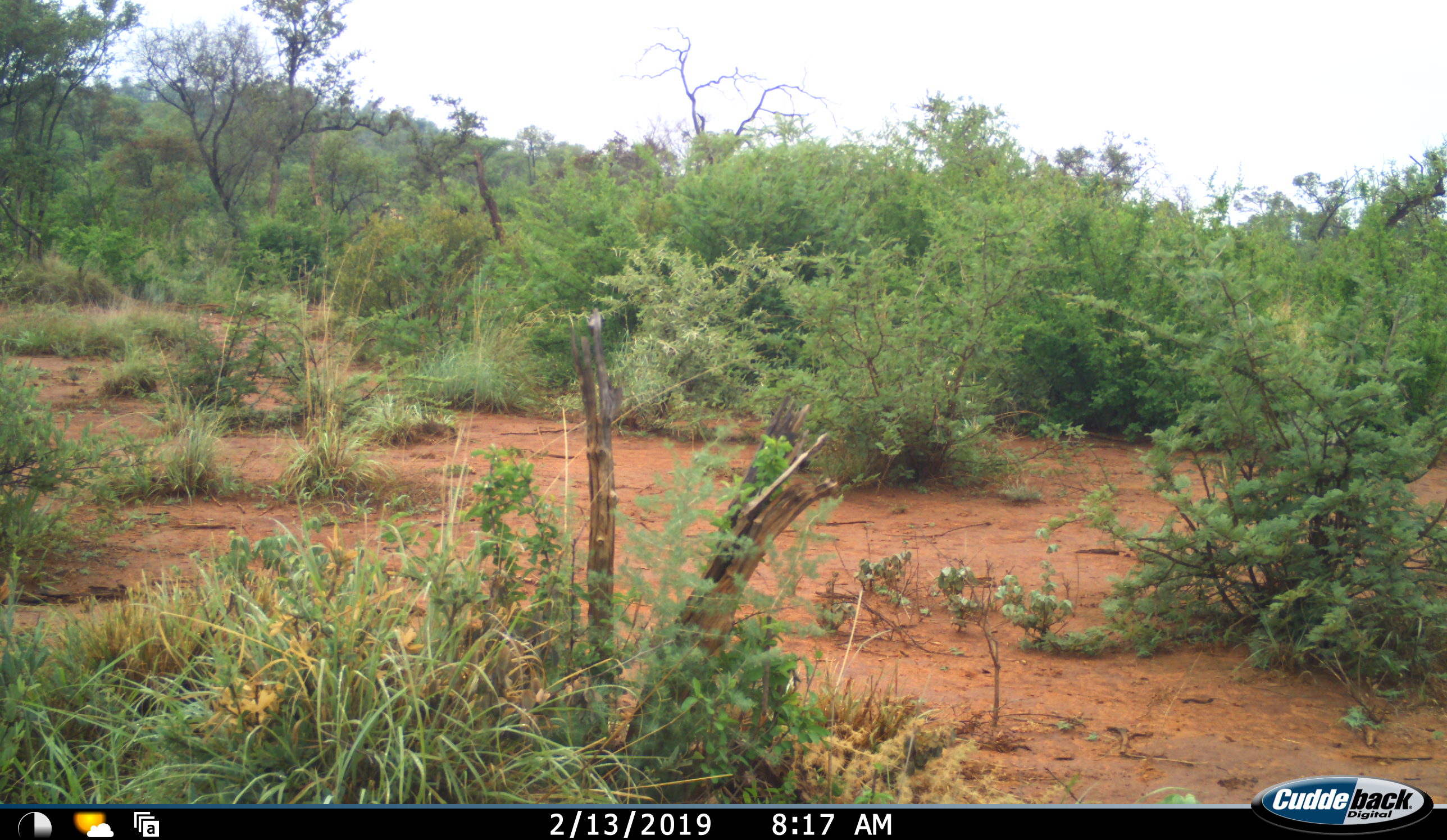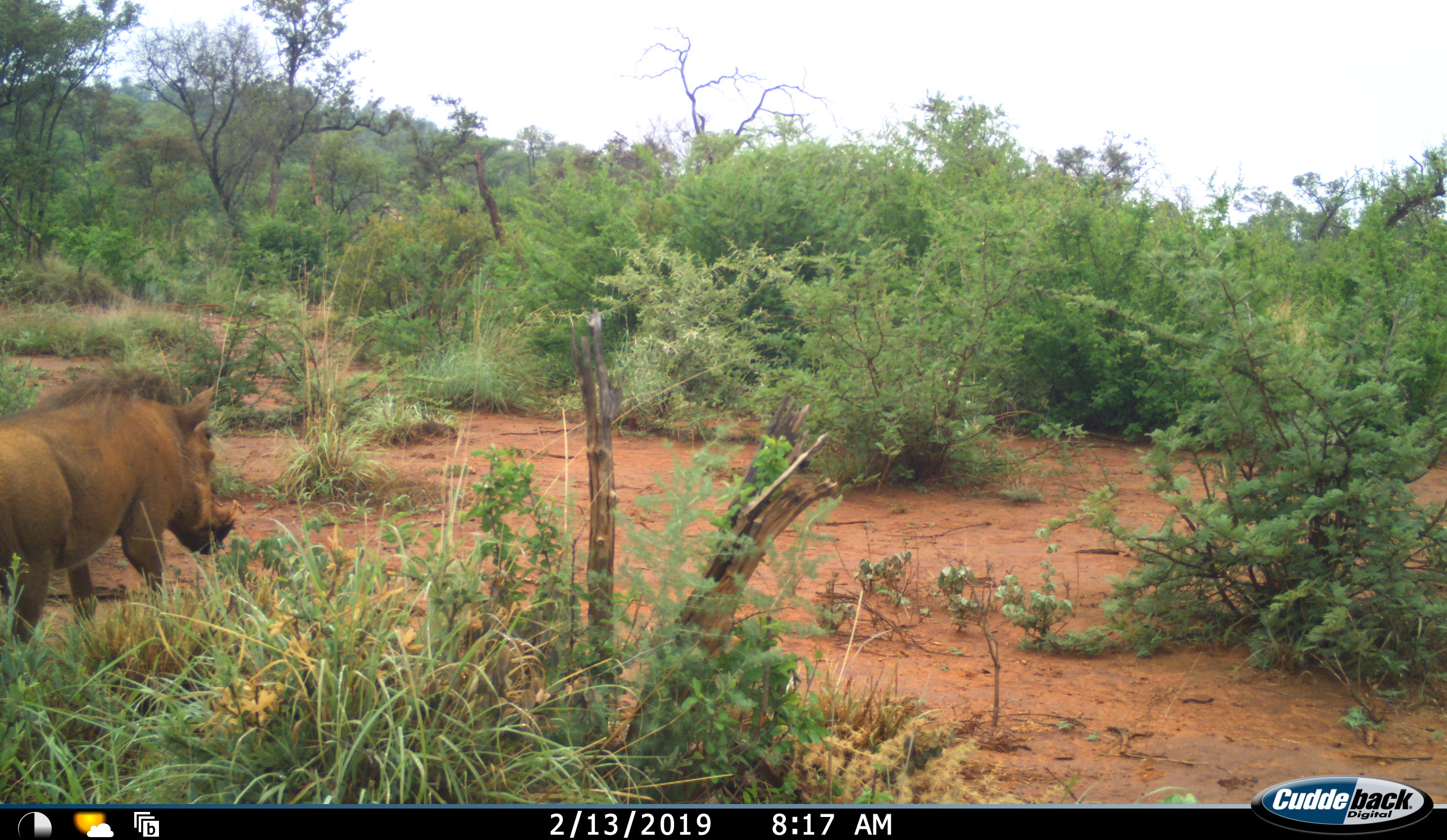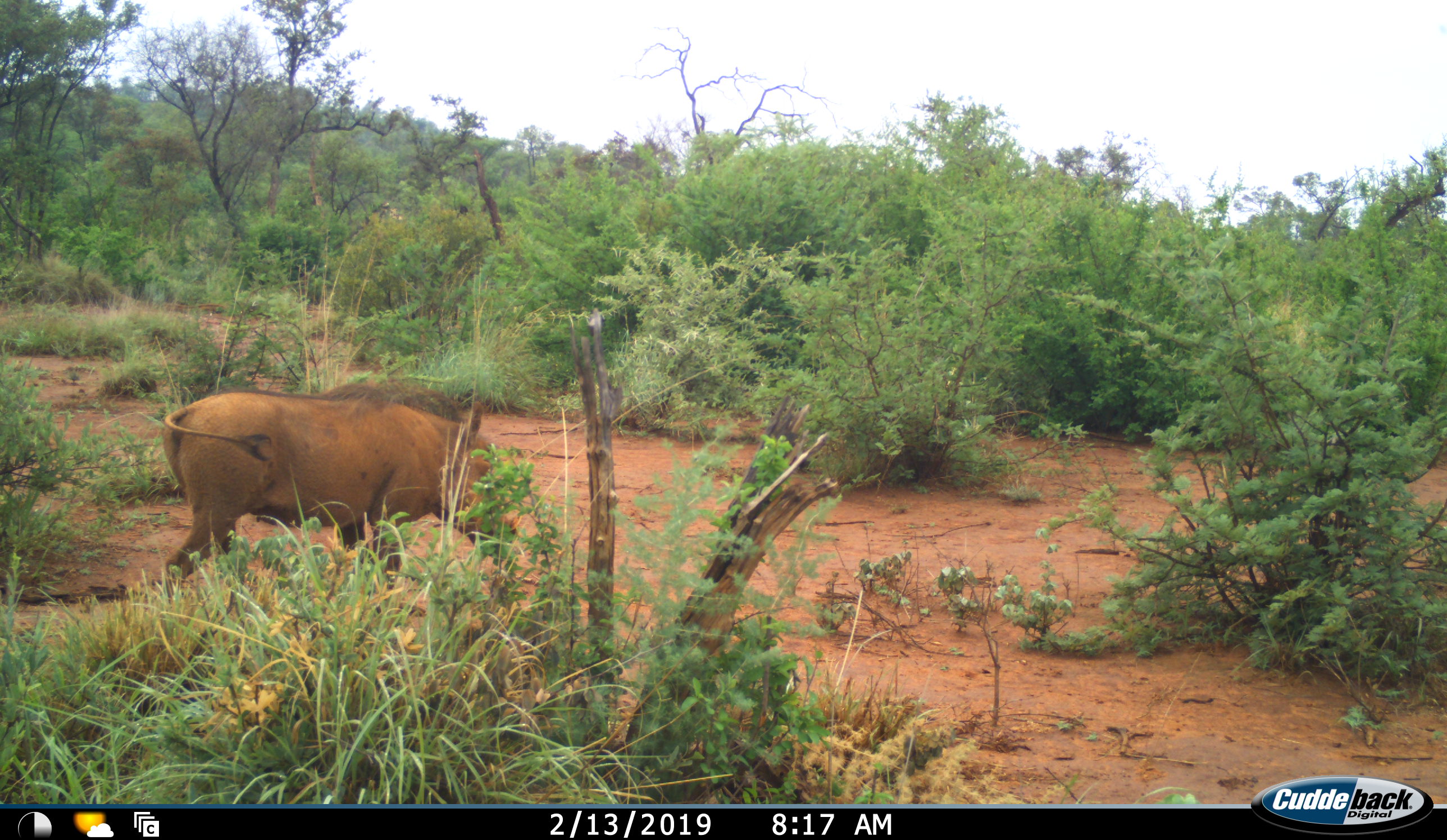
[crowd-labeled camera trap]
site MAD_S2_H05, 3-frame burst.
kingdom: Animalia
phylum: Chordata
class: Mammalia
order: Artiodactyla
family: Suidae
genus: Phacochoerus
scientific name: Phacochoerus africanus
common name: warthog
Warthog (Phacochoerus africanus), count 1. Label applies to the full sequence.